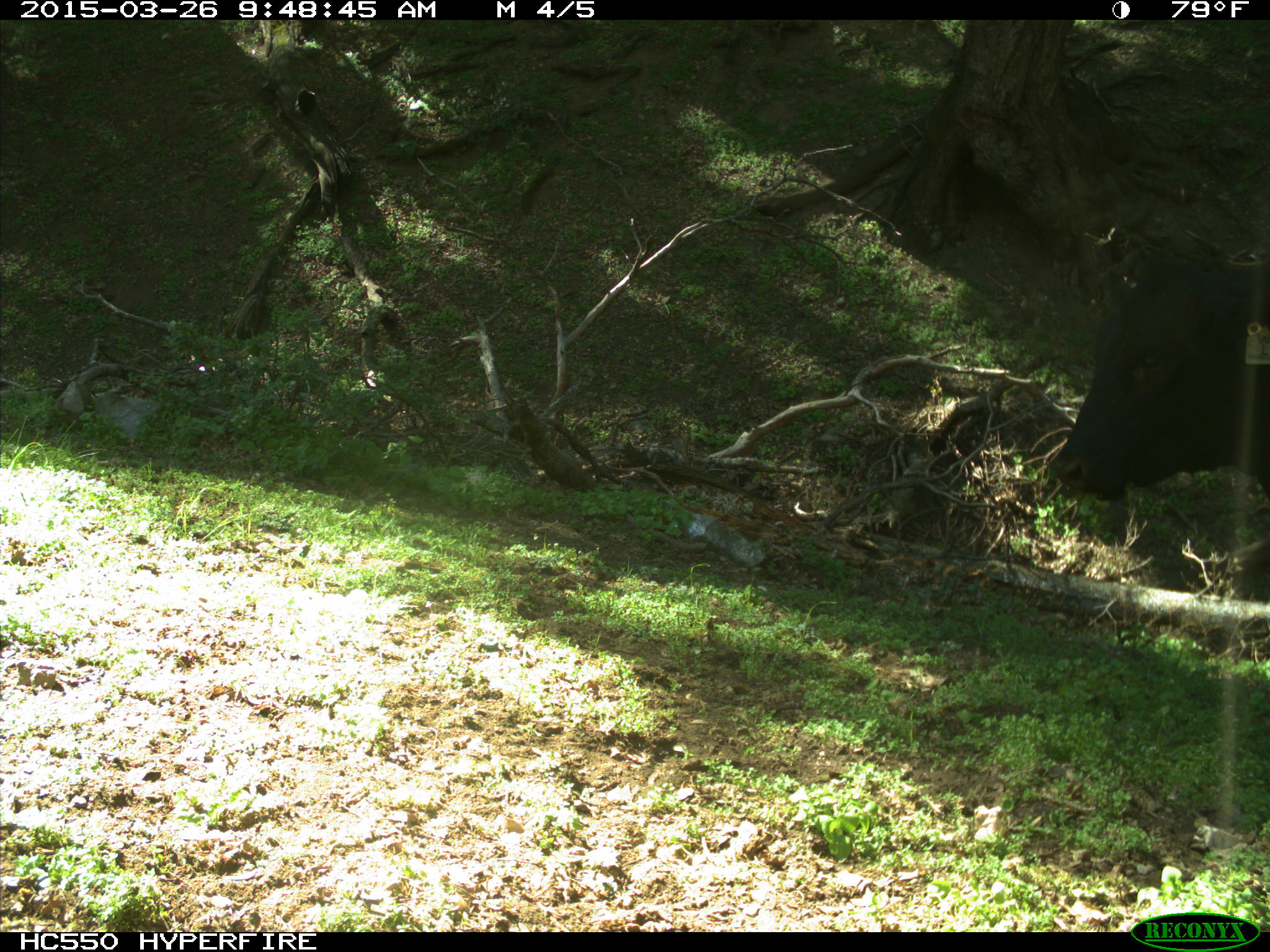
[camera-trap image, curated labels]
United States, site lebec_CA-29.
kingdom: Animalia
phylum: Chordata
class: Mammalia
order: Artiodactyla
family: Bovidae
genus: Bos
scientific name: Bos taurus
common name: domestic cow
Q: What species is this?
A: Bos taurus (domestic cow).